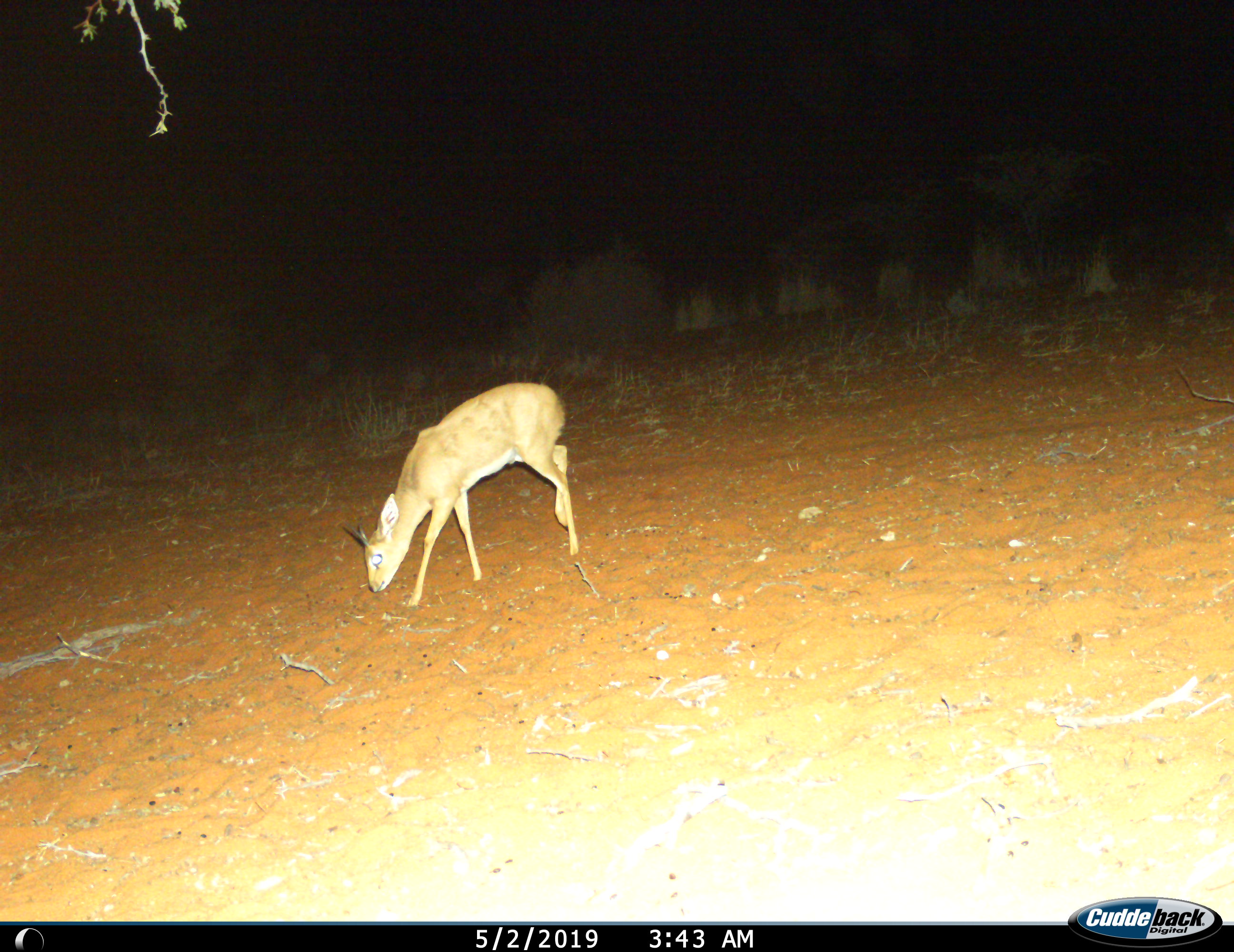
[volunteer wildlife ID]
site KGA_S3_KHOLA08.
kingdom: Animalia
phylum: Chordata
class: Mammalia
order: Artiodactyla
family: Bovidae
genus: Raphicerus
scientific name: Raphicerus campestris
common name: steenbok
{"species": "steenbok (Raphicerus campestris)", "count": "1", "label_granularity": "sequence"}